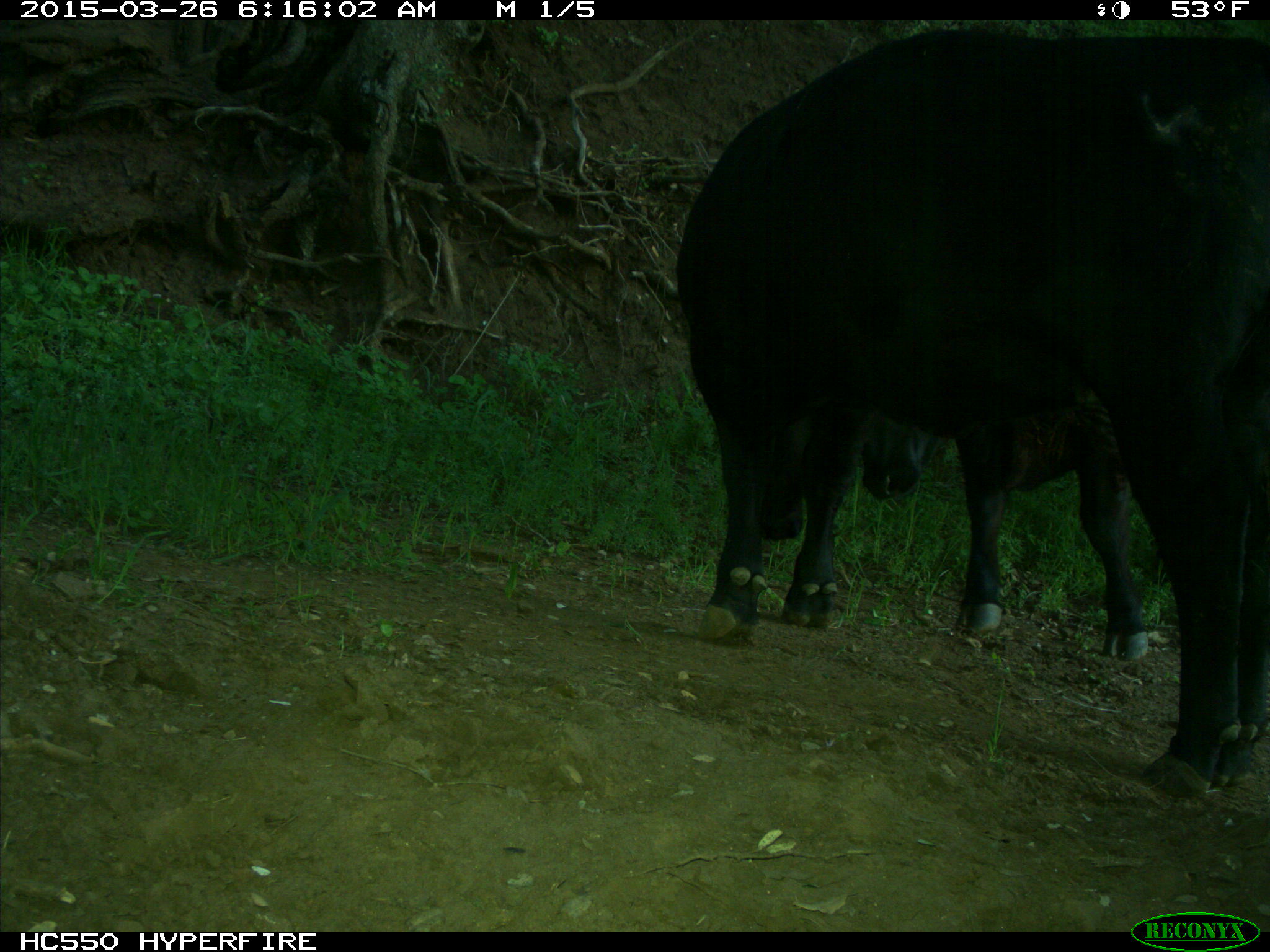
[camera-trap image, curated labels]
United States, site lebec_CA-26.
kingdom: Animalia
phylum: Chordata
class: Mammalia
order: Artiodactyla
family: Bovidae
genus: Bos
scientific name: Bos taurus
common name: domestic cow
Bos taurus (domestic cow).